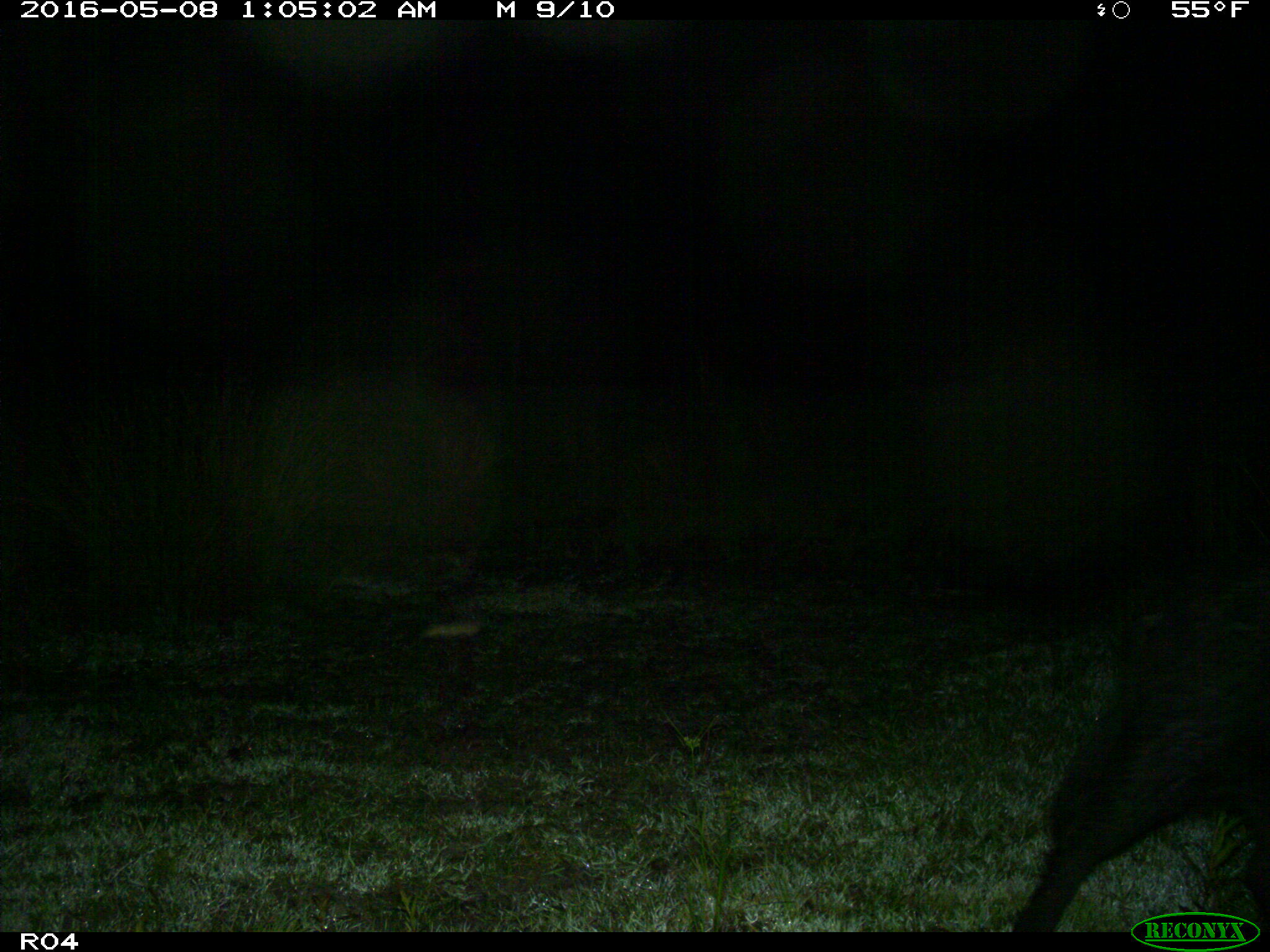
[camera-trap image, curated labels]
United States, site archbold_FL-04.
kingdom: Animalia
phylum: Chordata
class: Mammalia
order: Artiodactyla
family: Suidae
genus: Sus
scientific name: Sus scrofa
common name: wild boar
Sus scrofa (wild boar).